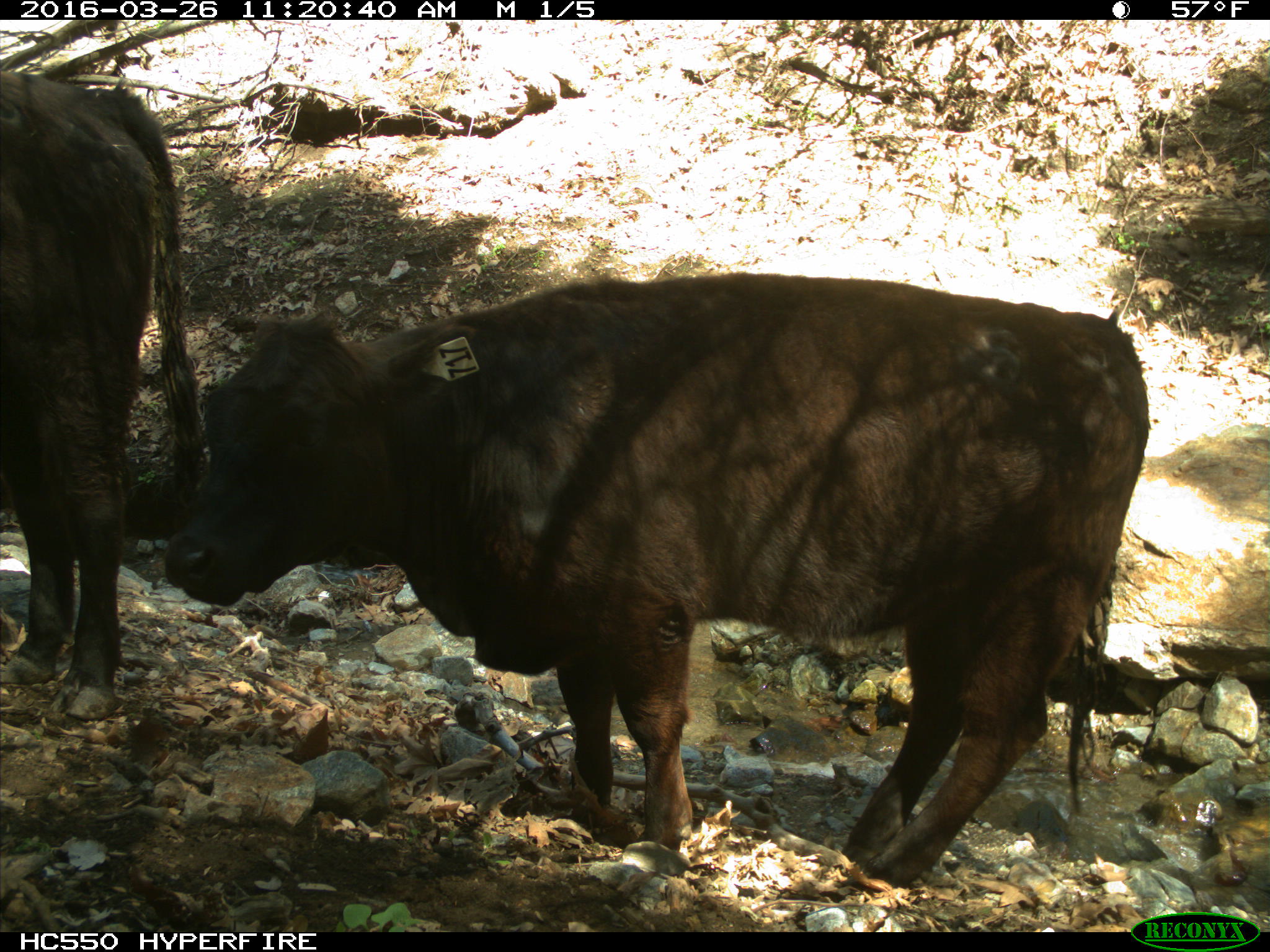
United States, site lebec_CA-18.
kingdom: Animalia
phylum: Chordata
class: Mammalia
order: Artiodactyla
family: Bovidae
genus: Bos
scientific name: Bos taurus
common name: domestic cow